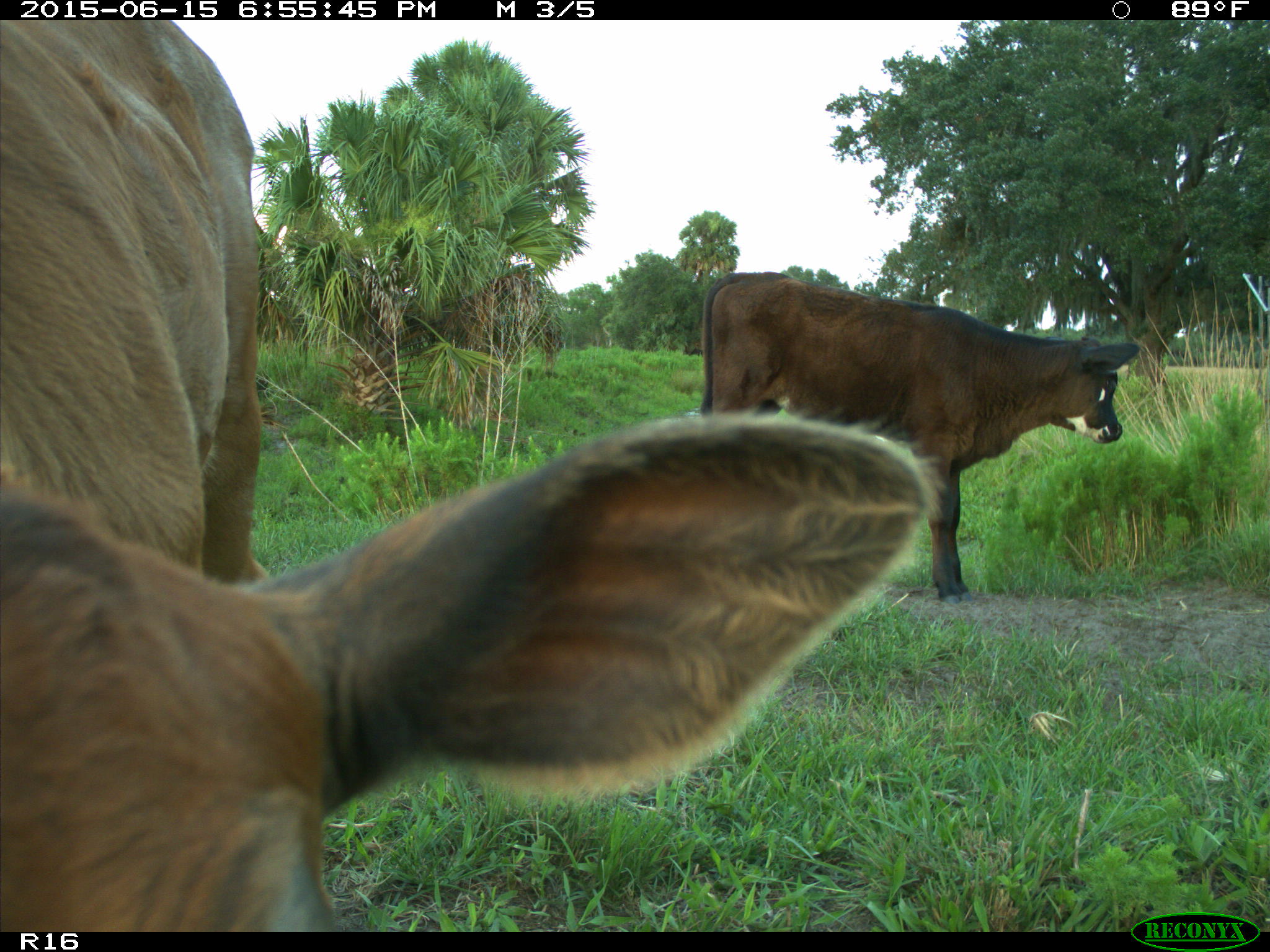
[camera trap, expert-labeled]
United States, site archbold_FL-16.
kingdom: Animalia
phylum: Chordata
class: Mammalia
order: Artiodactyla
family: Bovidae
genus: Bos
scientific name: Bos taurus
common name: domestic cow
Bos taurus (domestic cow).